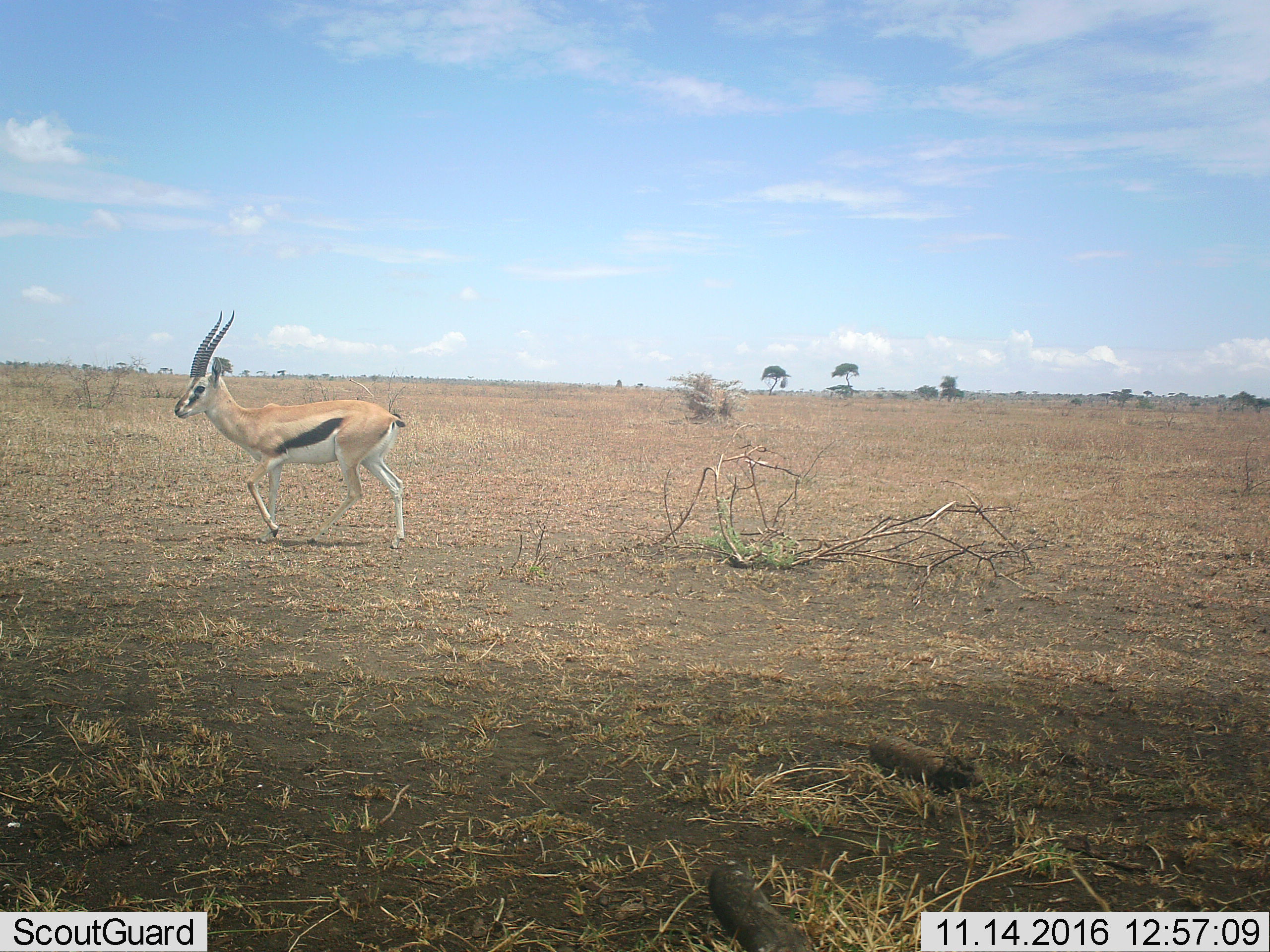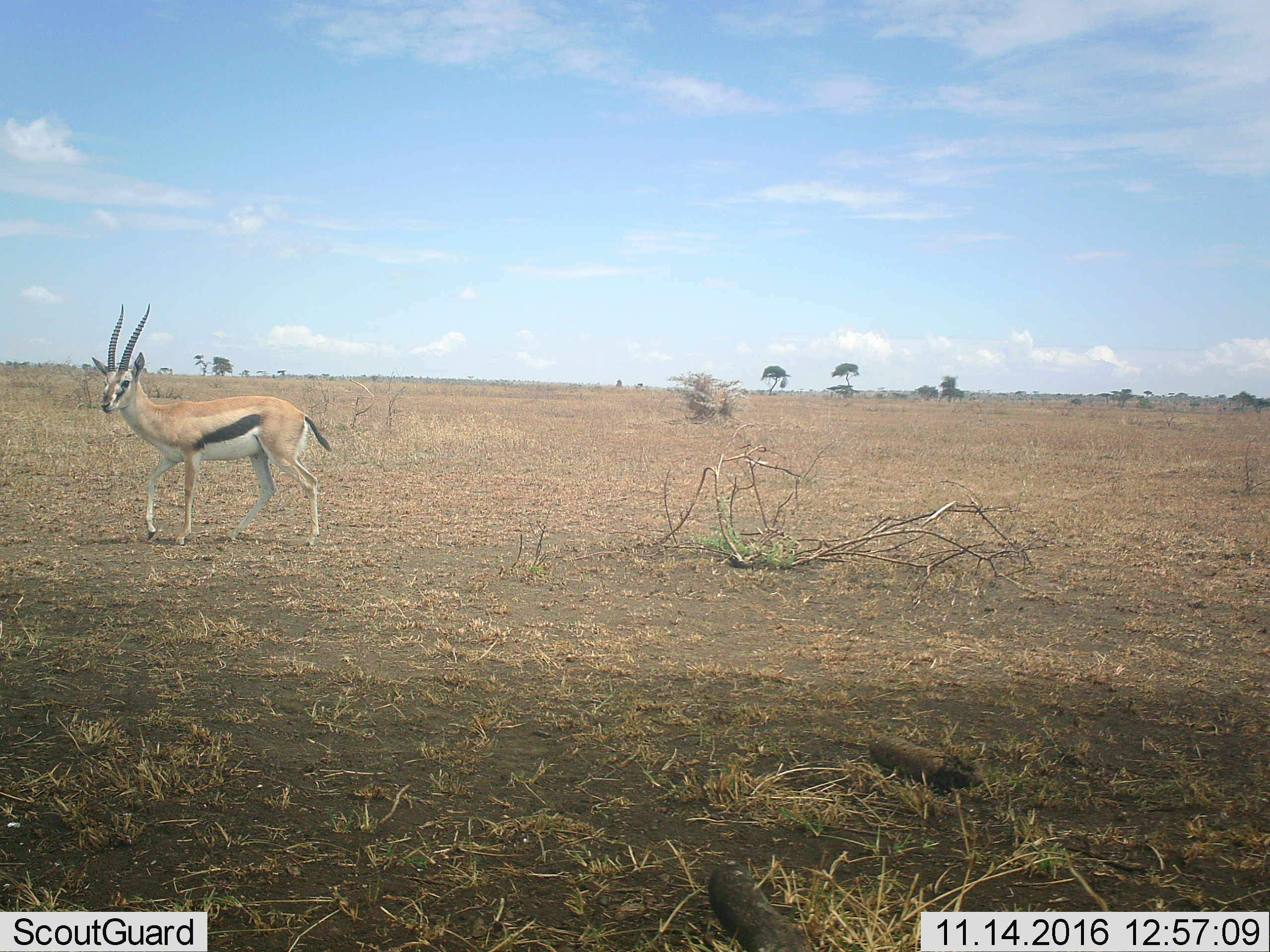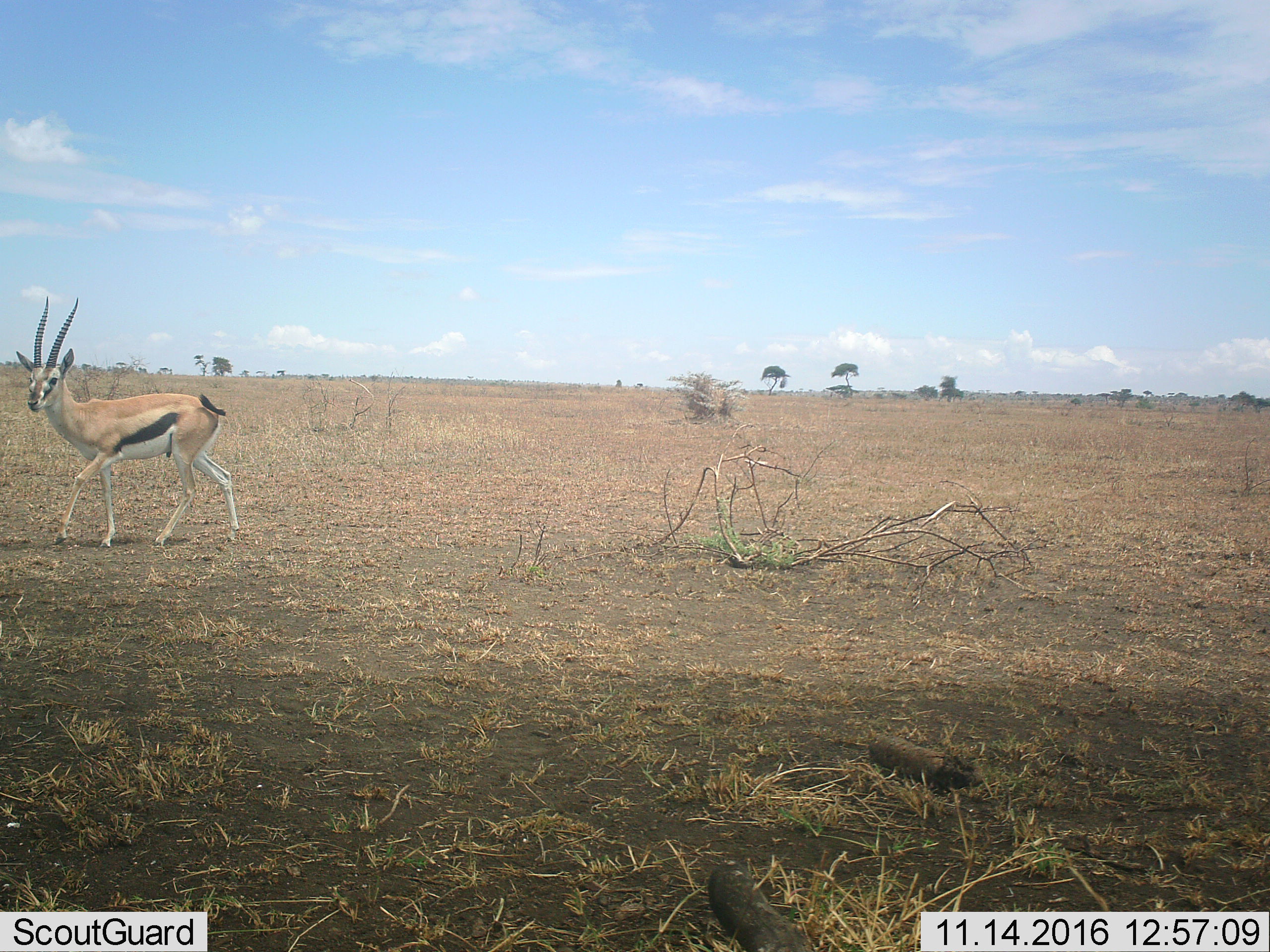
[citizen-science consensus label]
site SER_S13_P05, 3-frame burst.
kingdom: Animalia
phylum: Chordata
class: Mammalia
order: Artiodactyla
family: Bovidae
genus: Eudorcas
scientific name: Eudorcas thomsonii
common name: thomson's gazelle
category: gazellethomsons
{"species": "gazellethomsons (thomson's gazelle) (Eudorcas thomsonii)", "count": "1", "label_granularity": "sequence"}